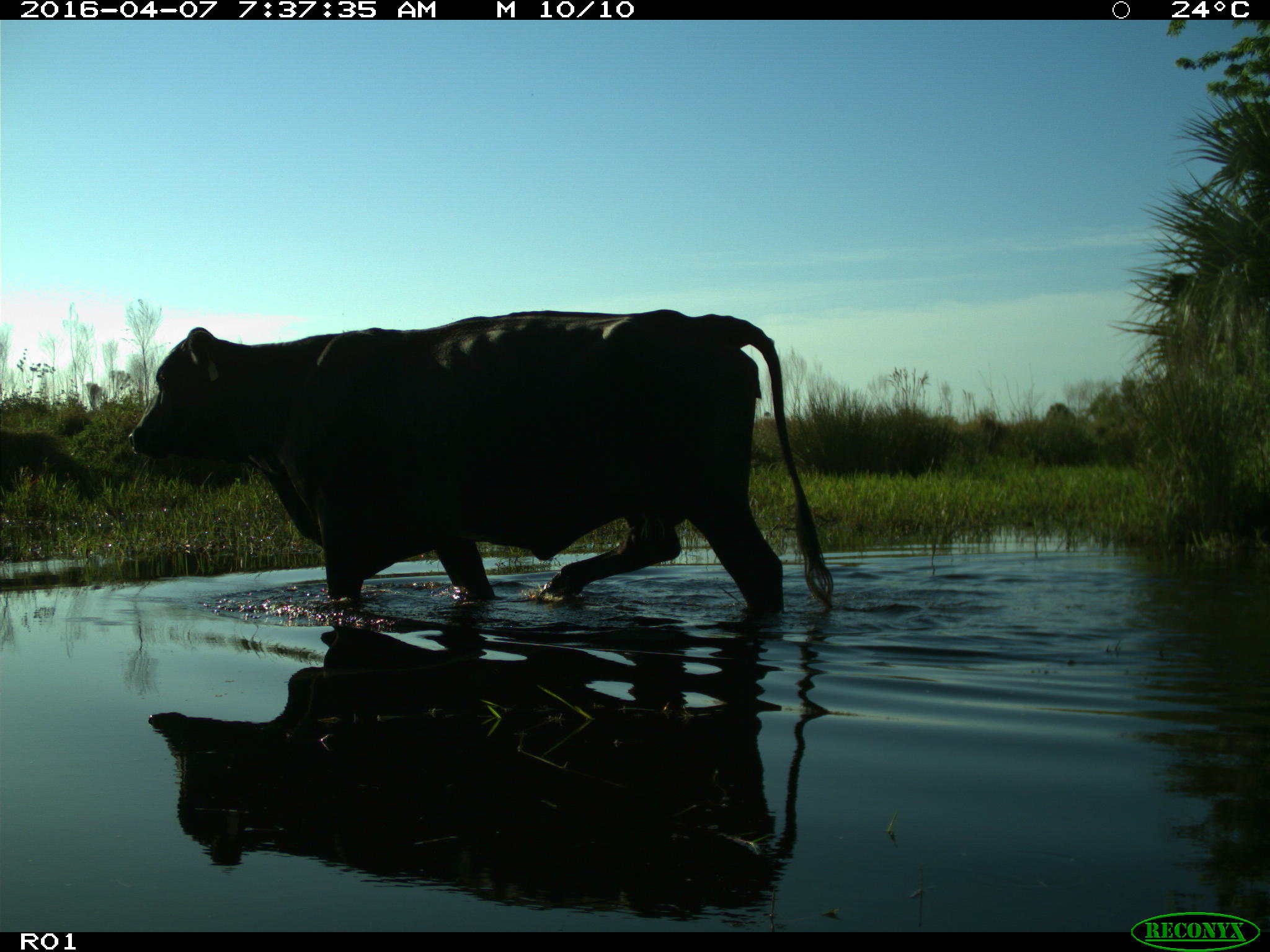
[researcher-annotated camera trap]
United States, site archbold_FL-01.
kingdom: Animalia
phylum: Chordata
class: Mammalia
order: Artiodactyla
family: Bovidae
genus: Bos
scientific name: Bos taurus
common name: domestic cow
Bos taurus (domestic cow).